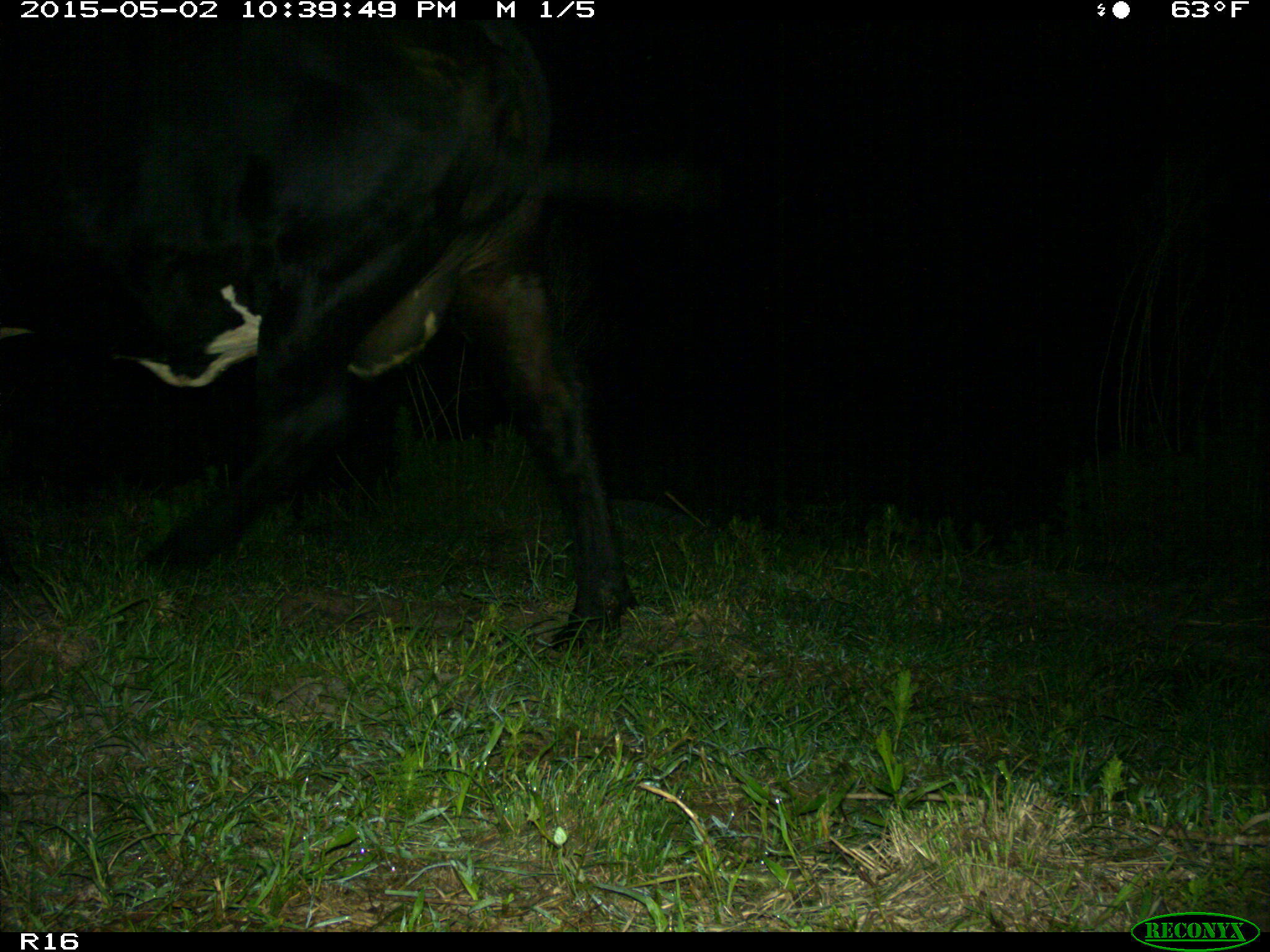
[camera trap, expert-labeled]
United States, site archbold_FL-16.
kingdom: Animalia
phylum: Chordata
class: Mammalia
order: Artiodactyla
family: Bovidae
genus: Bos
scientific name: Bos taurus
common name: domestic cow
Bos taurus (domestic cow).